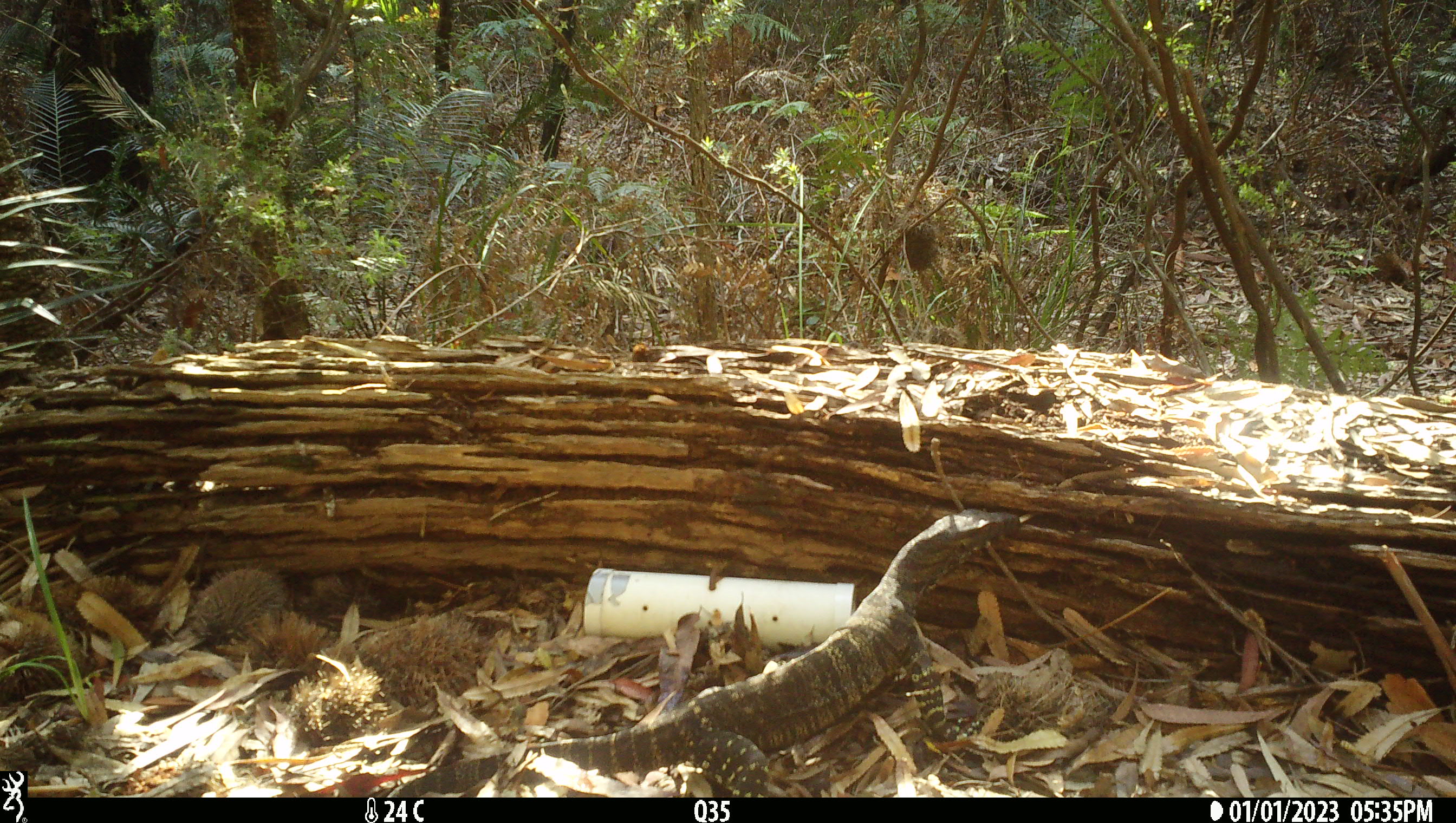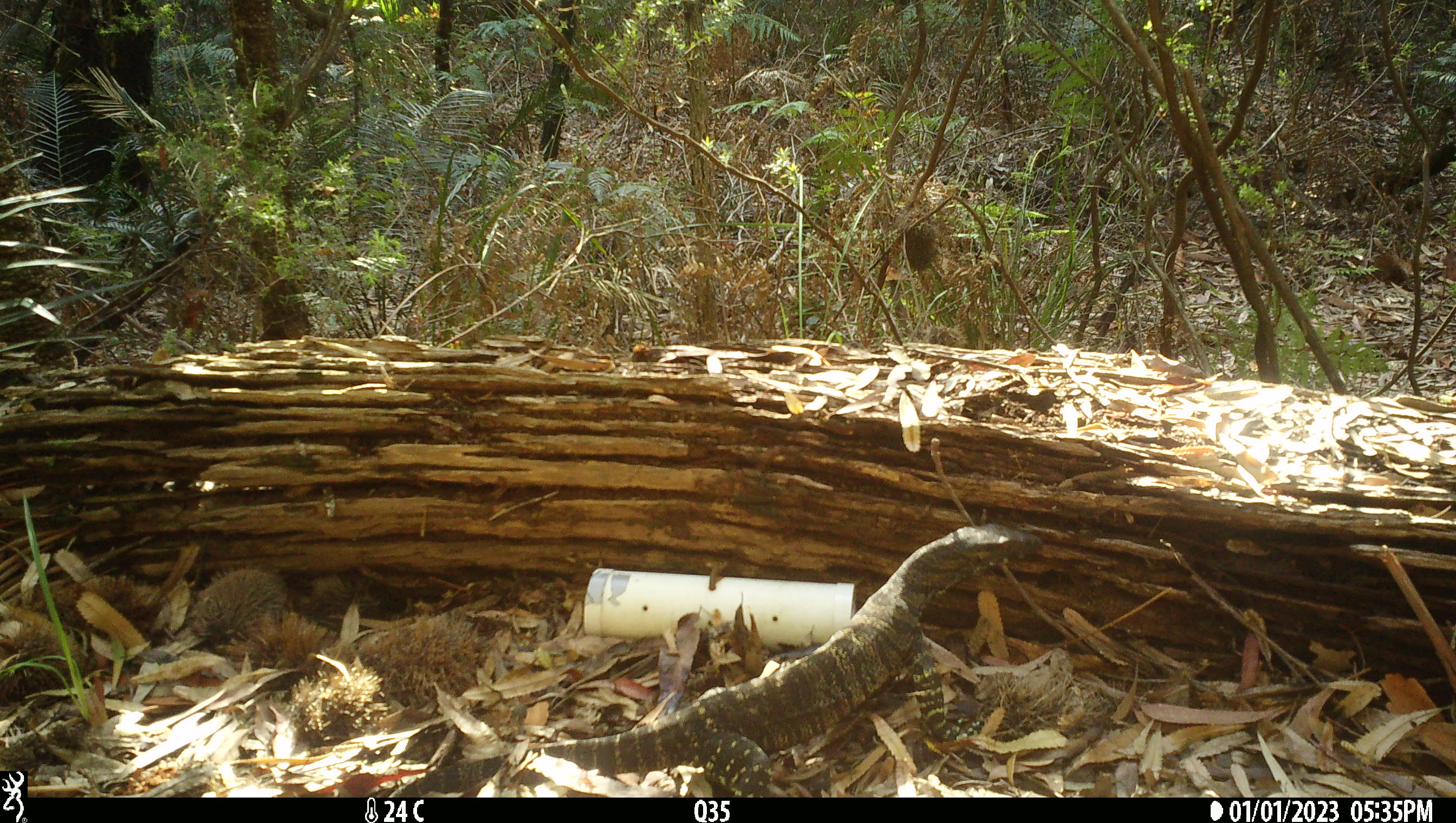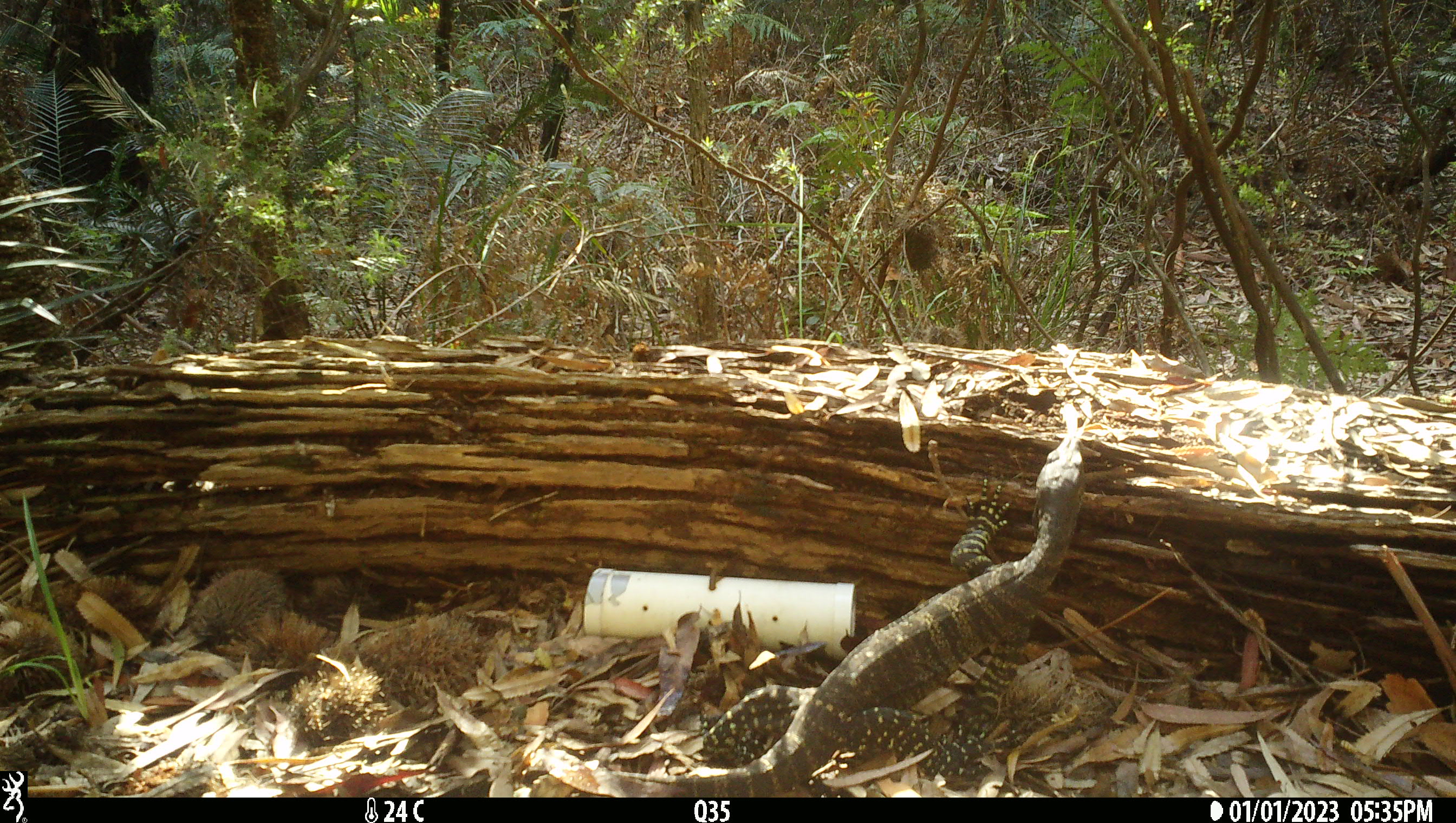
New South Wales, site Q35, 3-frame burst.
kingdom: Animalia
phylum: Chordata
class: Reptilia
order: Squamata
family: Varanidae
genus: Varanus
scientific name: Varanus varius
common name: lace monitor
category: goanna